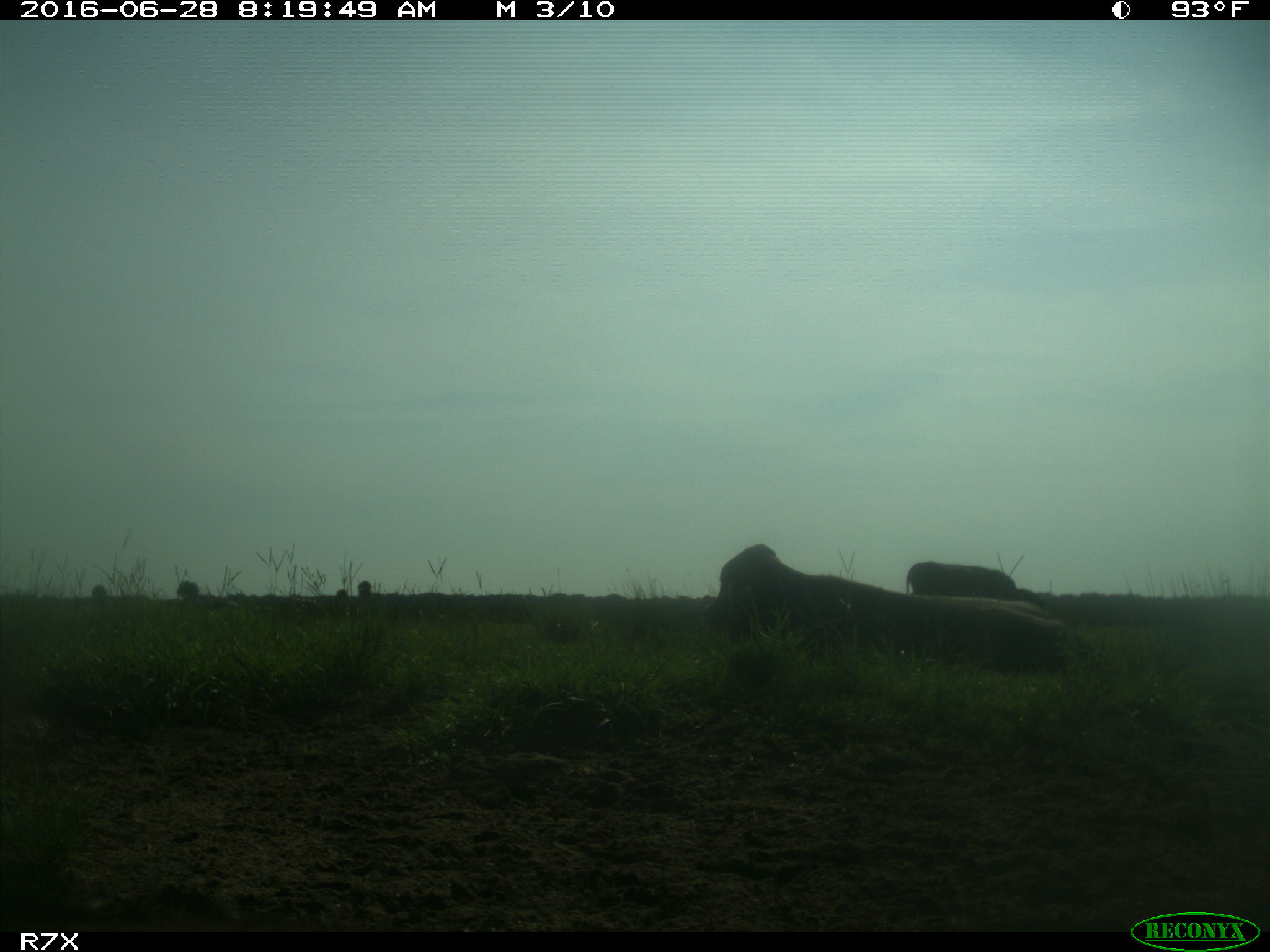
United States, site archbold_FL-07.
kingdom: Animalia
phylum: Chordata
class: Mammalia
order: Artiodactyla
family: Bovidae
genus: Bos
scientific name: Bos taurus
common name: domestic cow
Bos taurus (domestic cow).